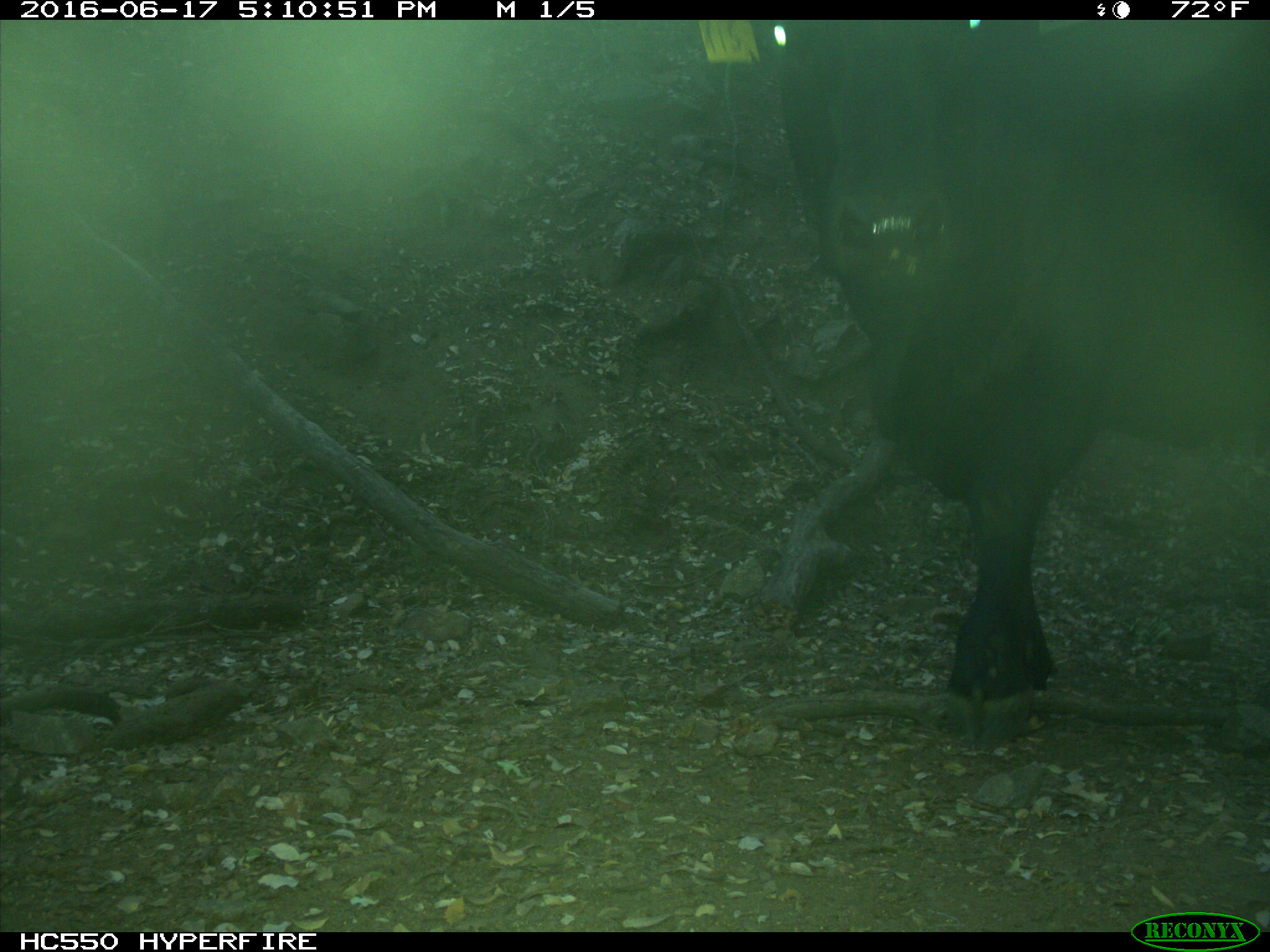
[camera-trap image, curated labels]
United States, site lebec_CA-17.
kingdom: Animalia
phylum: Chordata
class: Mammalia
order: Artiodactyla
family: Bovidae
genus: Bos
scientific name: Bos taurus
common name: domestic cow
Bos taurus (domestic cow).